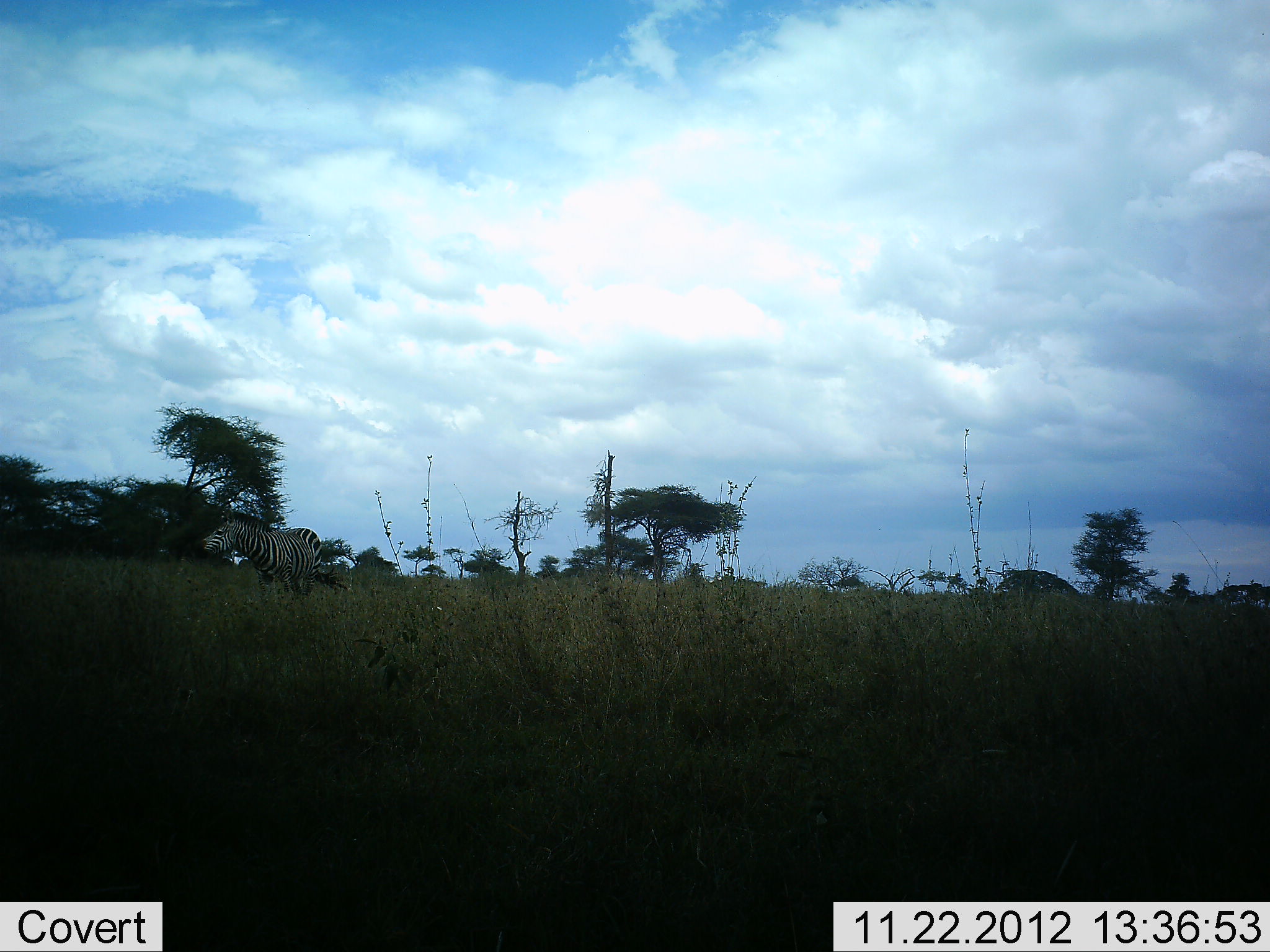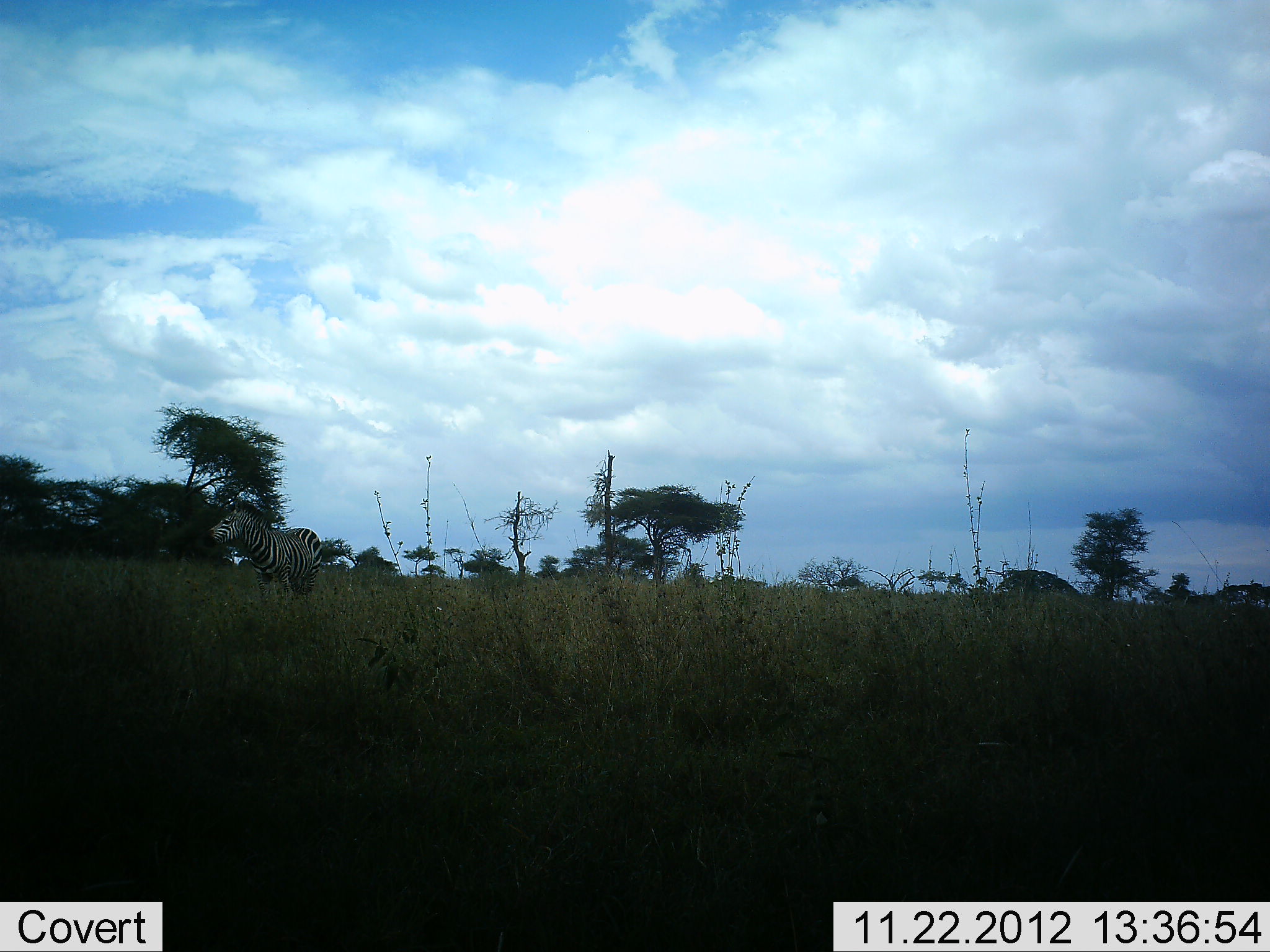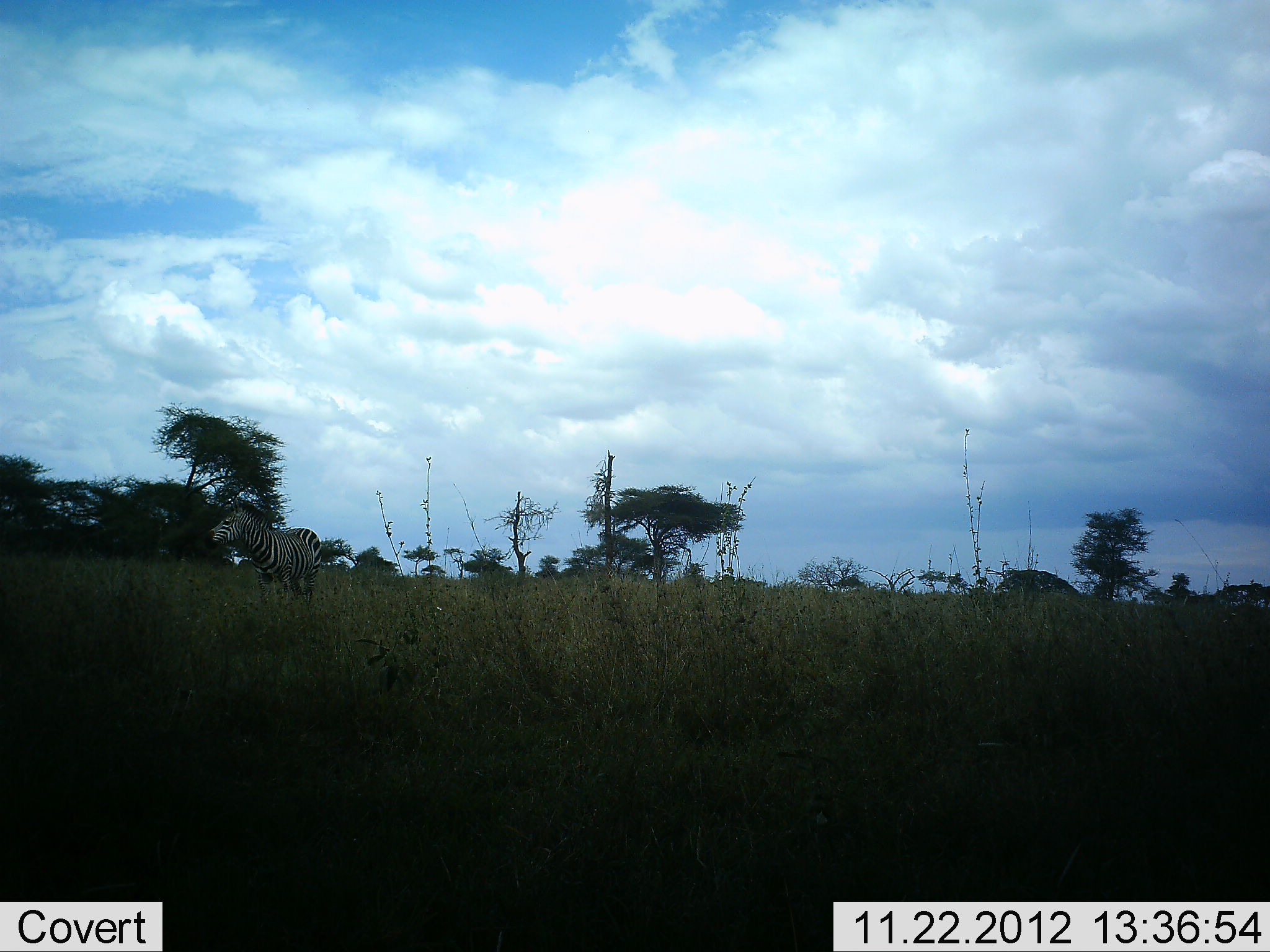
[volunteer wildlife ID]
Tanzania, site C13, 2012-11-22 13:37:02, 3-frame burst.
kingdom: Animalia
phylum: Chordata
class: Mammalia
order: Perissodactyla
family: Equidae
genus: Equus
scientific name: Equus quagga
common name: plains zebra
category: zebra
Zebra (plains zebra) (Equus quagga), count 1. Behavior (volunteer vote fractions): standing 90%, resting 0%, moving 10%, interacting 0%. Young present (vote fraction): 0%. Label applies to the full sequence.